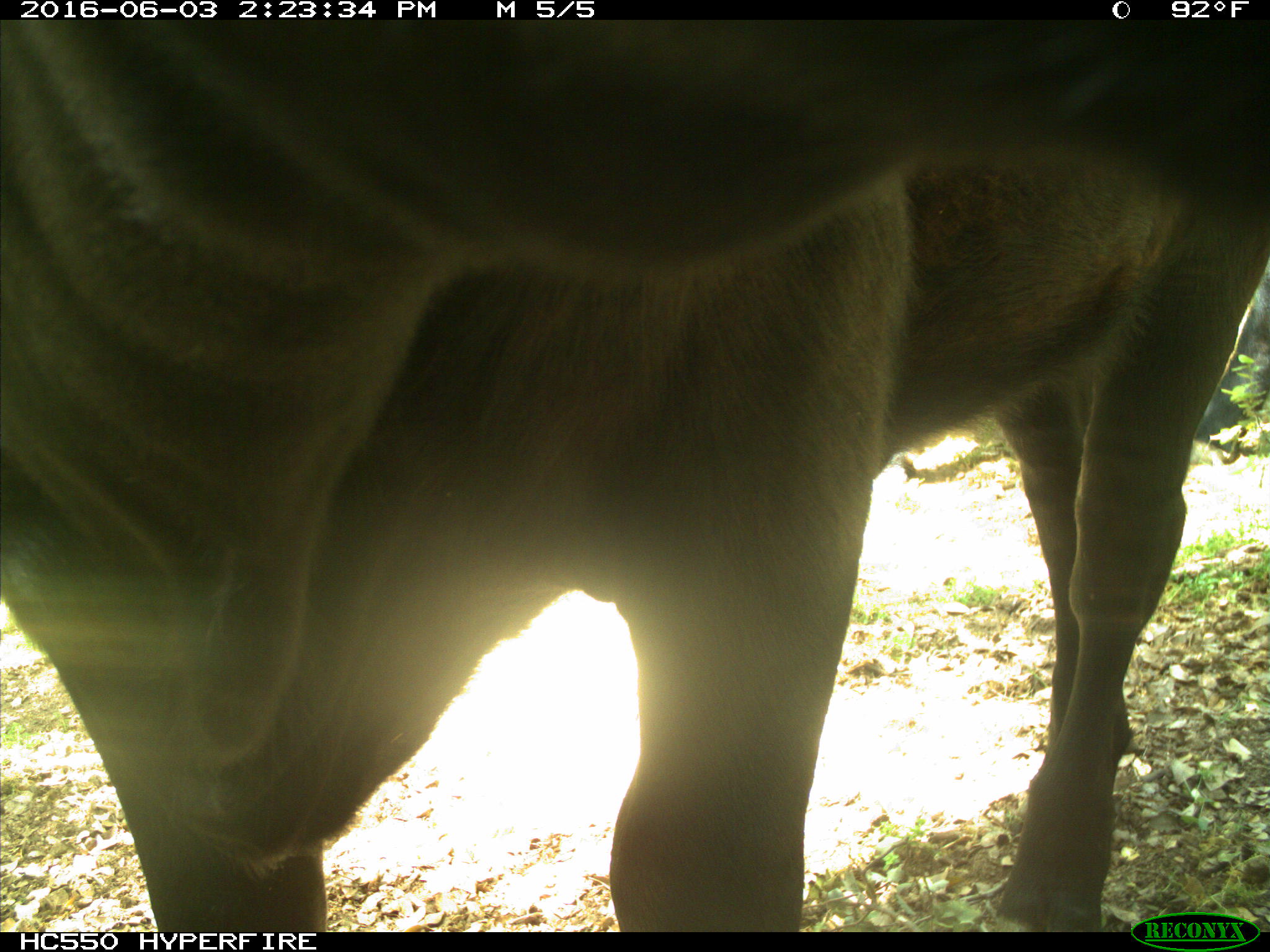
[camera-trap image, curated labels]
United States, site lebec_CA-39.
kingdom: Animalia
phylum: Chordata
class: Mammalia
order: Artiodactyla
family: Bovidae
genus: Bos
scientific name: Bos taurus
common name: domestic cow